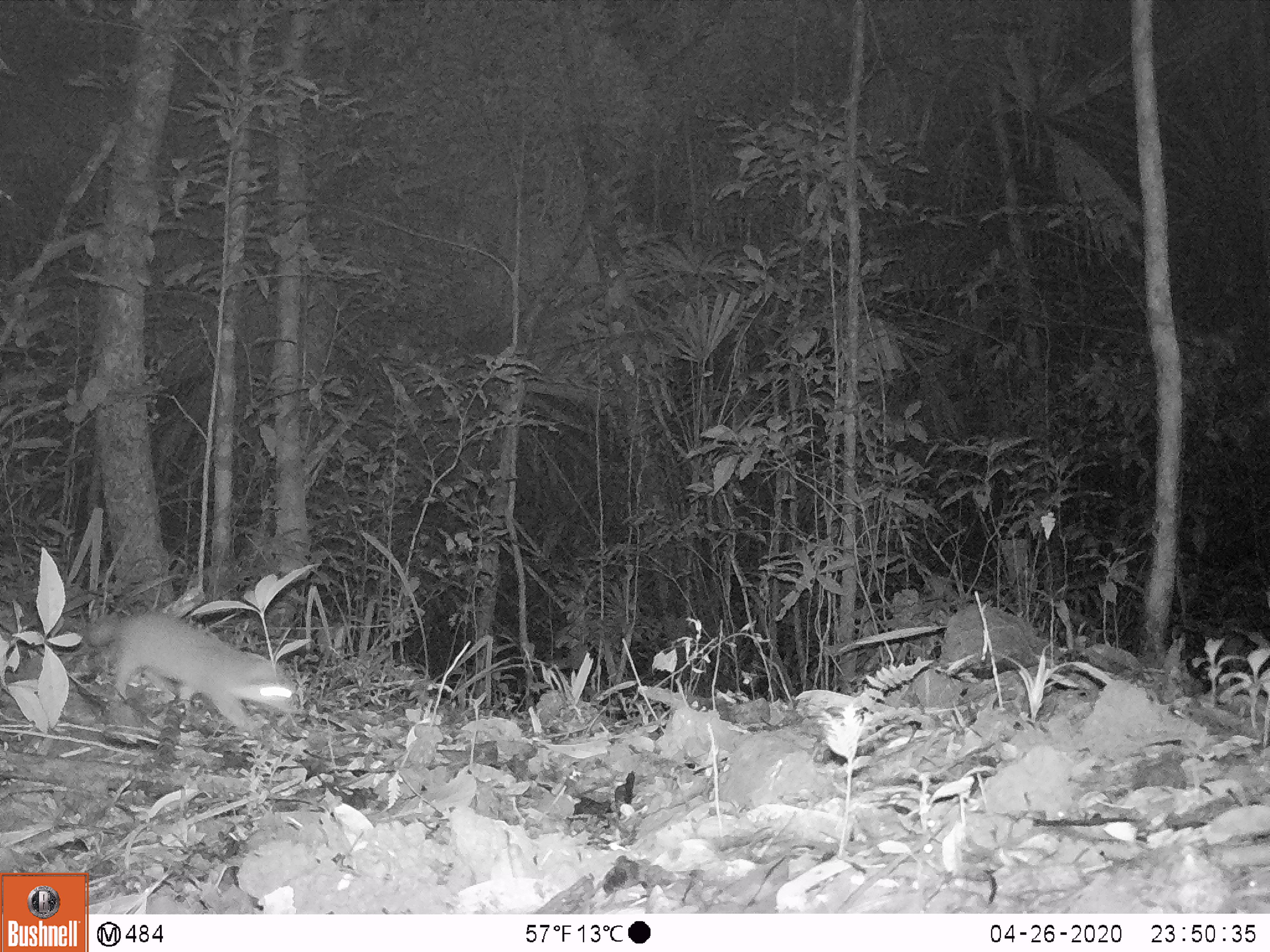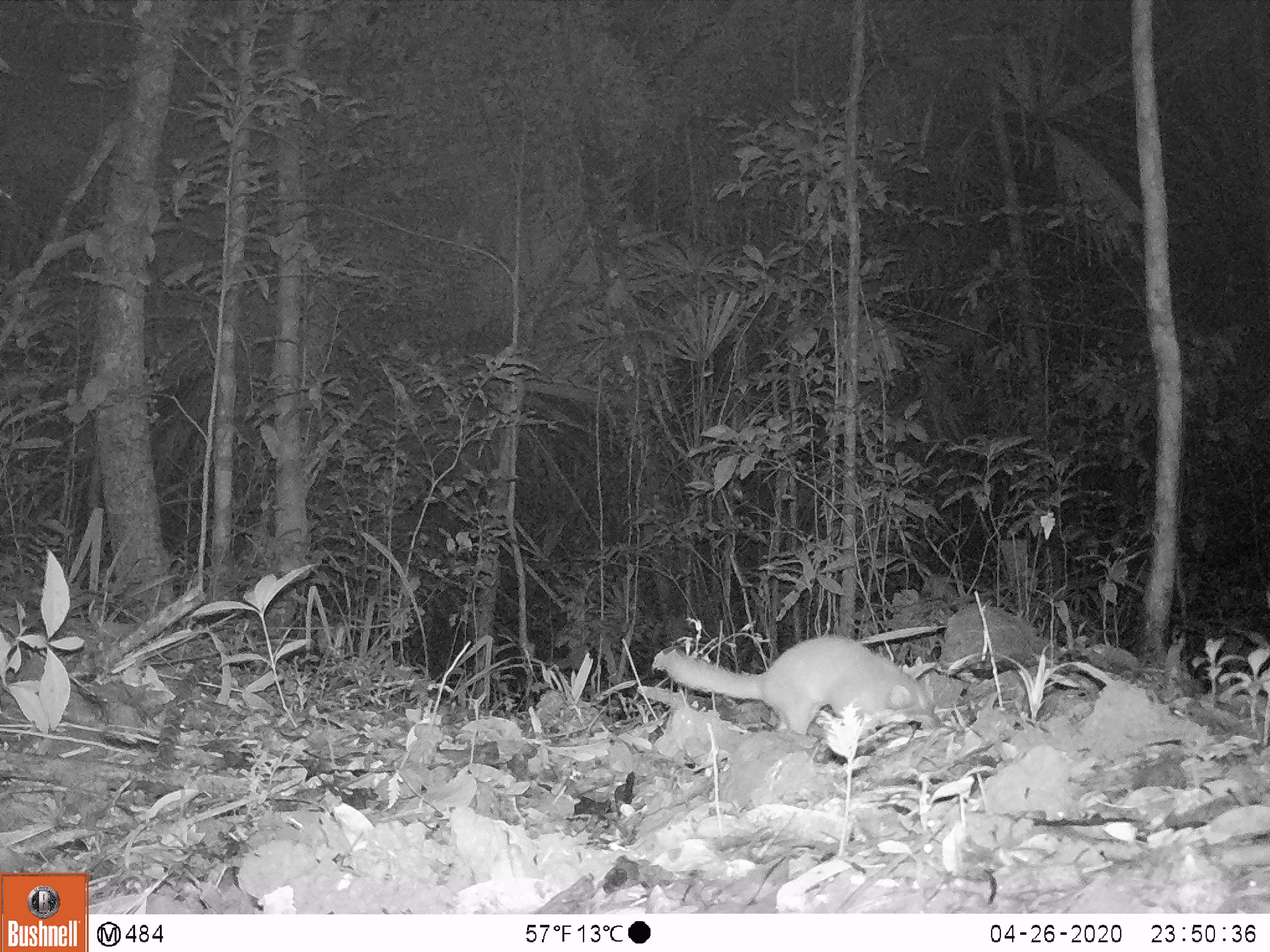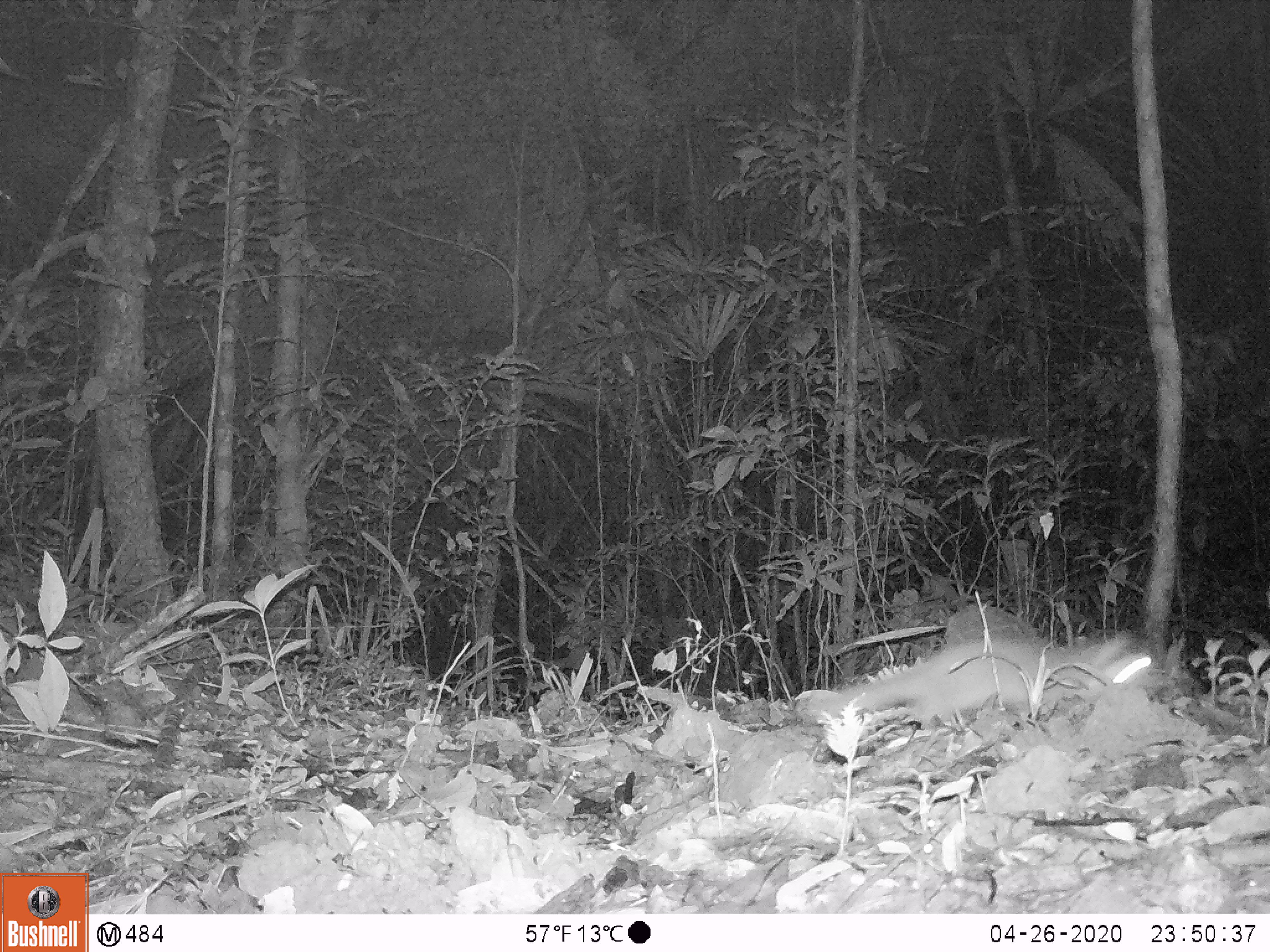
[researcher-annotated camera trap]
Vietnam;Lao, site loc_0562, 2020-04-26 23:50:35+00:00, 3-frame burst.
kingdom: Animalia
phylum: Chordata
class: Mammalia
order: Carnivora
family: Mustelidae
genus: Melogale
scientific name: Melogale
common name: ferret badger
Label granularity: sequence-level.